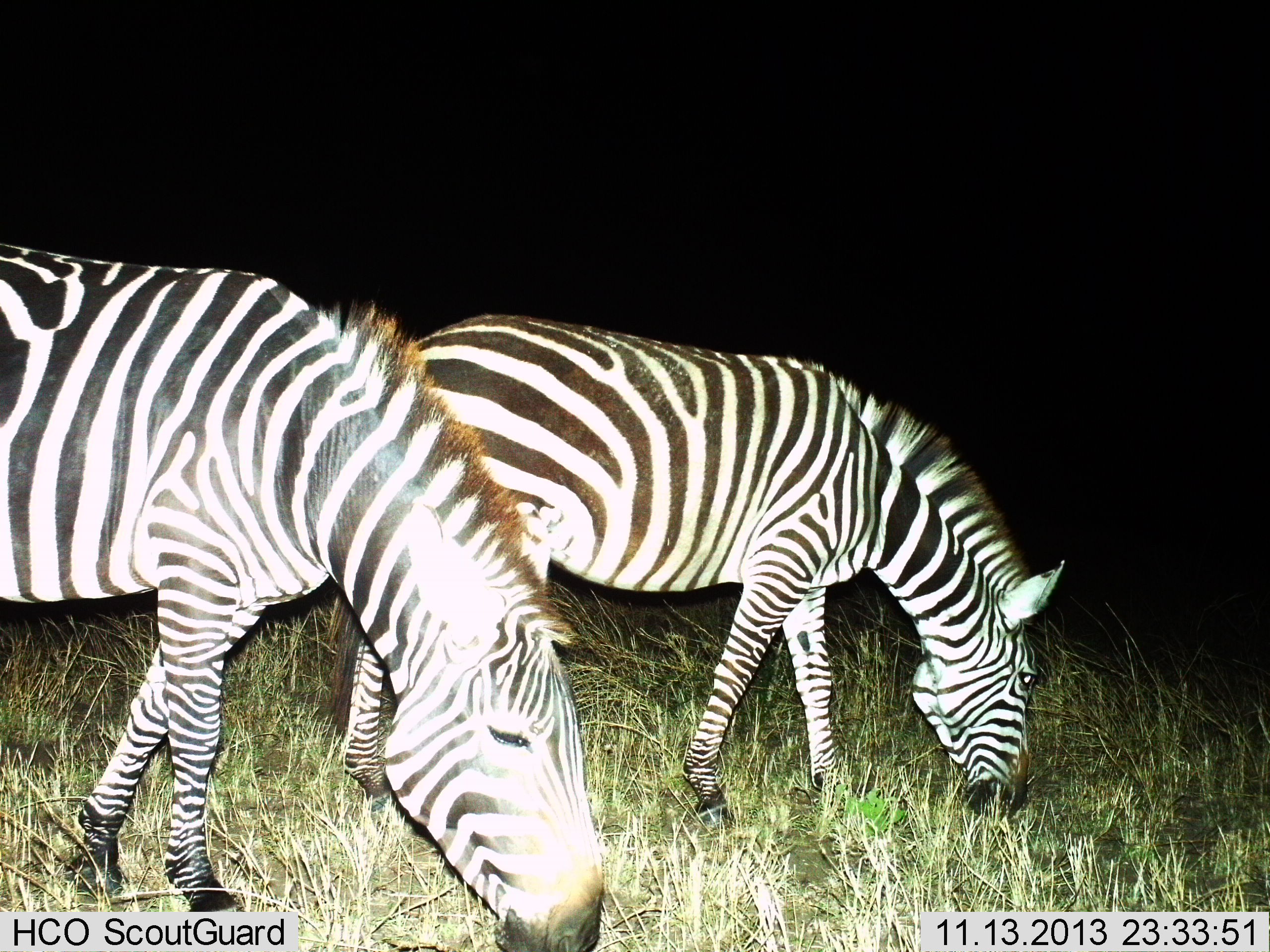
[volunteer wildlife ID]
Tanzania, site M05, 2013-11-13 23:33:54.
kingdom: Animalia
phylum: Chordata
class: Mammalia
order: Perissodactyla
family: Equidae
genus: Equus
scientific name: Equus quagga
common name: plains zebra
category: zebra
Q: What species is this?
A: Zebra (plains zebra) (Equus quagga).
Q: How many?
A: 2.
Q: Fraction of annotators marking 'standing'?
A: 24%.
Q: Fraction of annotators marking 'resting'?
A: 2%.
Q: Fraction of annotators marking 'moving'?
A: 11%.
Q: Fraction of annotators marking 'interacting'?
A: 2%.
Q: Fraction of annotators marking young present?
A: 0%.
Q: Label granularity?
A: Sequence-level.